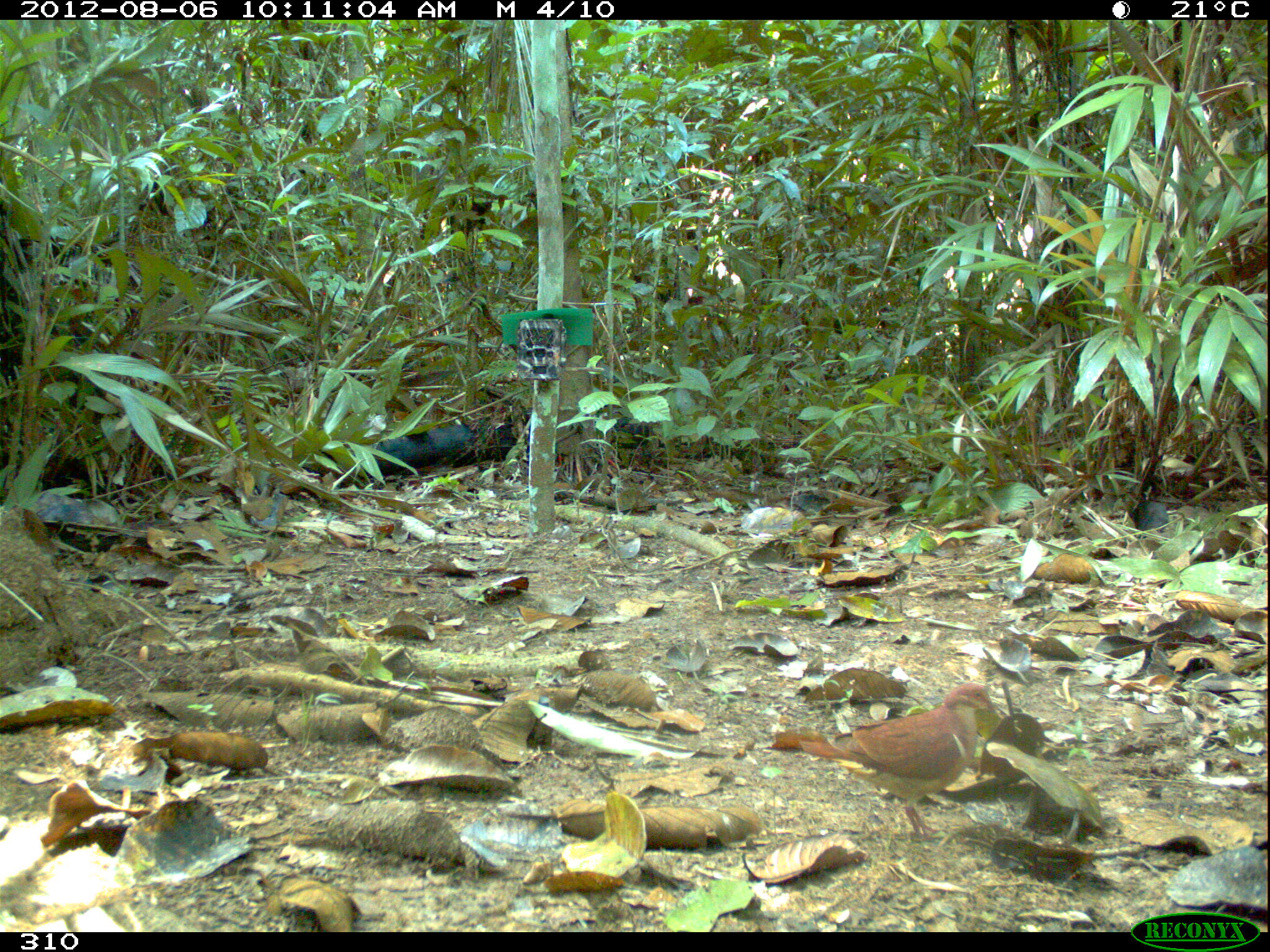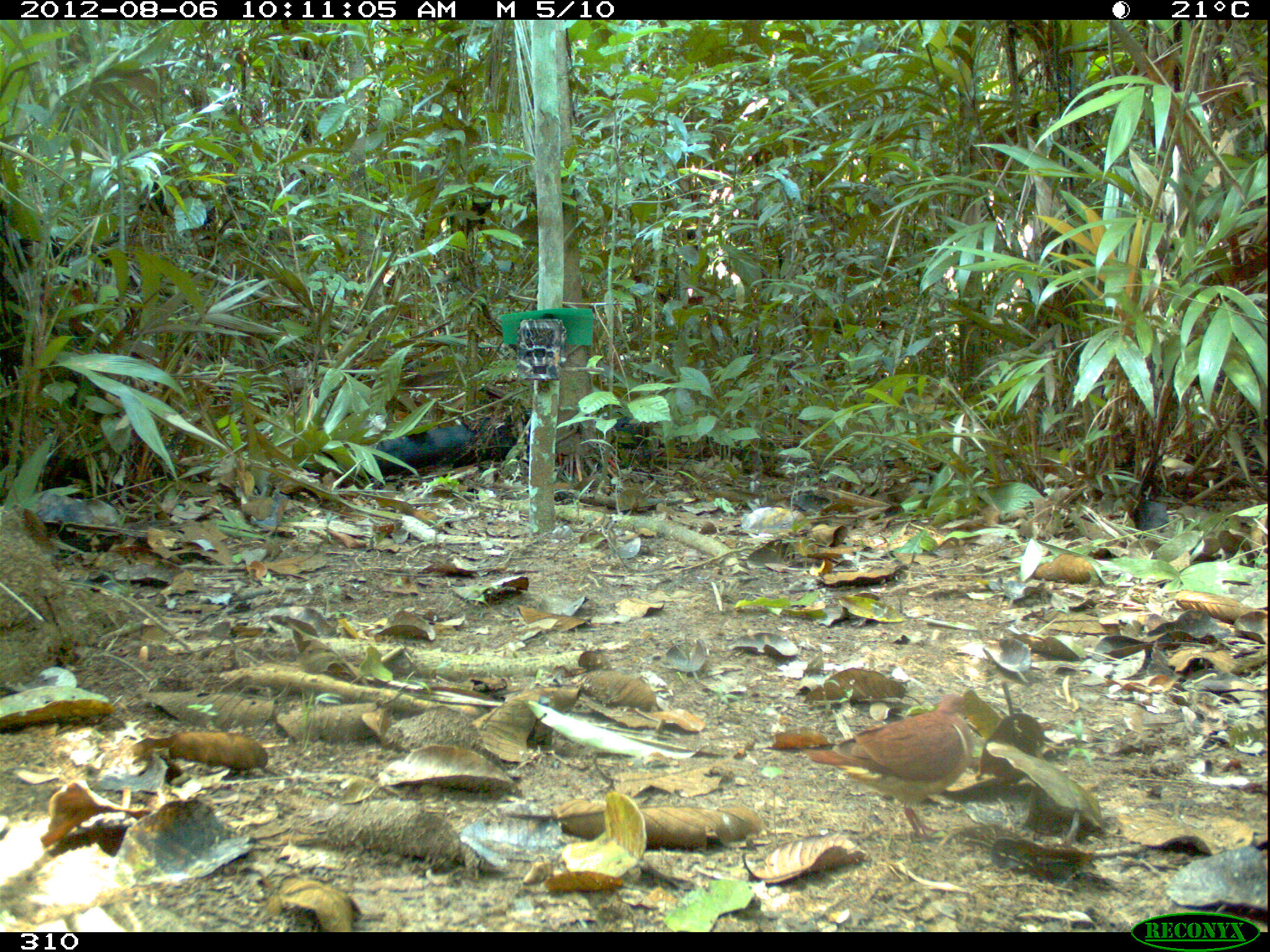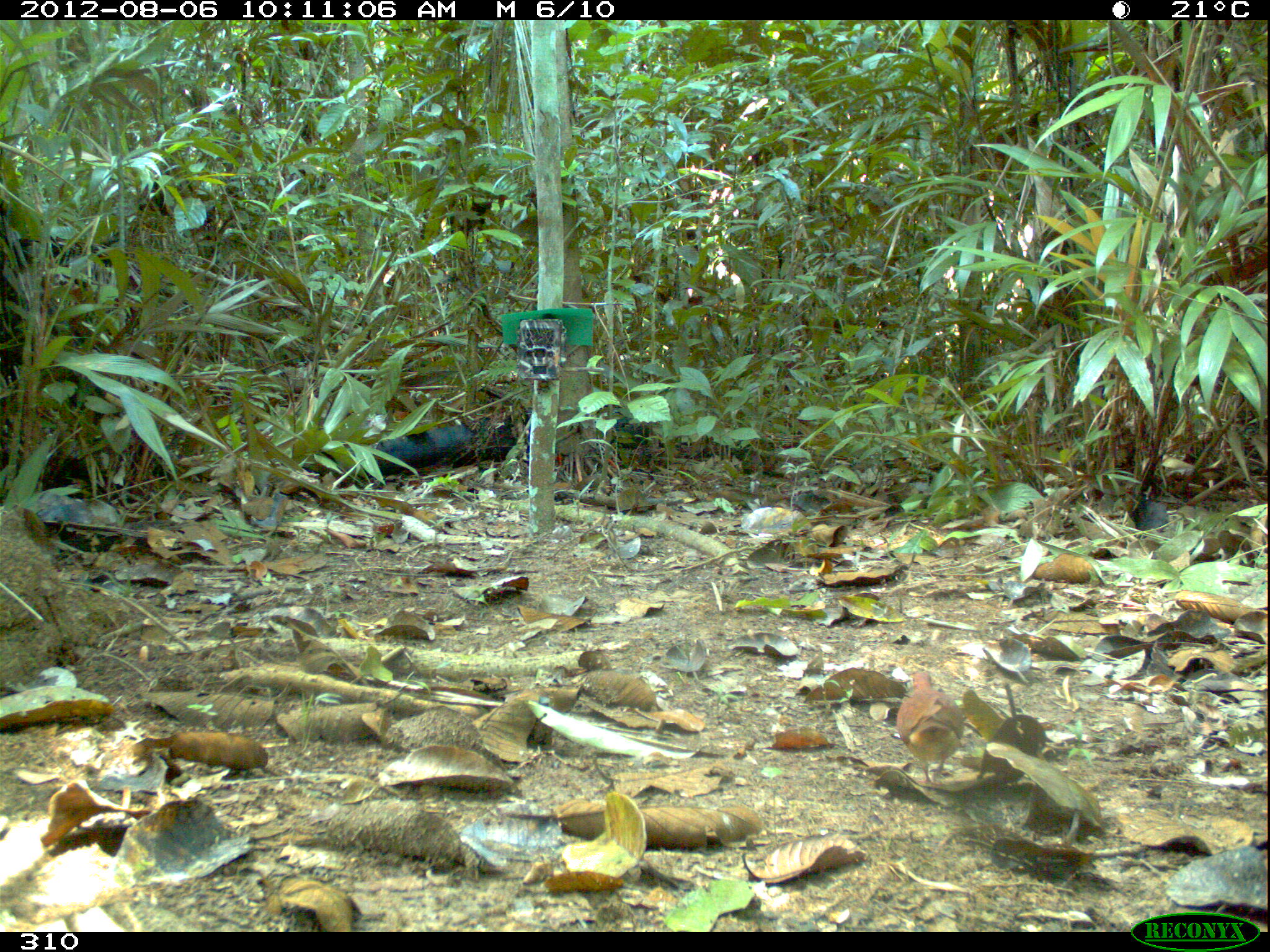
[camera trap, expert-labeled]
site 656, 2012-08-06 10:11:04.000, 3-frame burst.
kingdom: Animalia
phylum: Chordata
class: Aves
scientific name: Aves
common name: bird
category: unknown bird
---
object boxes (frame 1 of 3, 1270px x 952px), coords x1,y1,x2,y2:
unknown bird: 798,678,1004,846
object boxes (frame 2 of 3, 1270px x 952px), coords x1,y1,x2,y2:
unknown bird: 801,690,975,844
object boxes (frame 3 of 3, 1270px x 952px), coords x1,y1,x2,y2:
unknown bird: 893,670,965,787